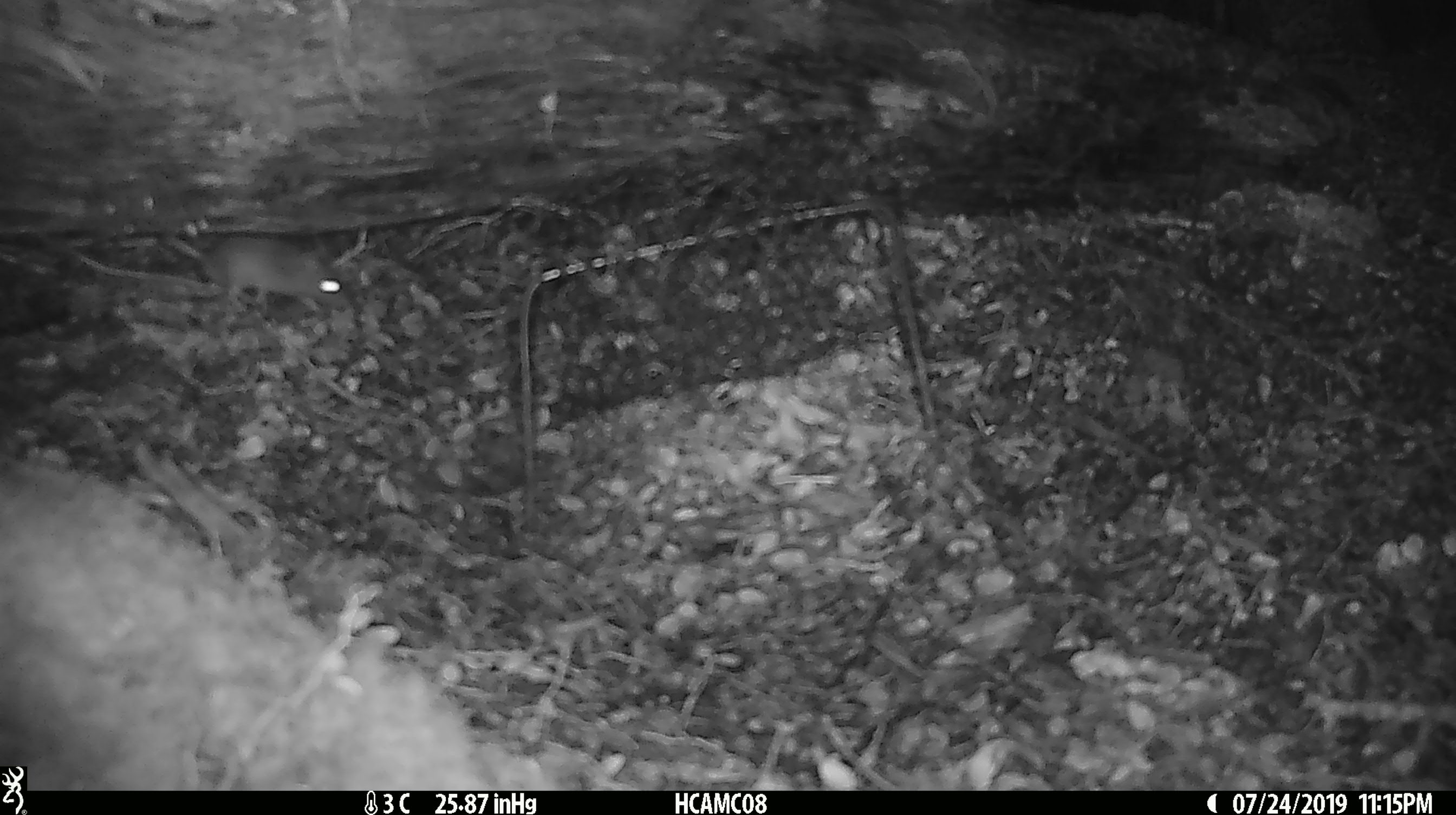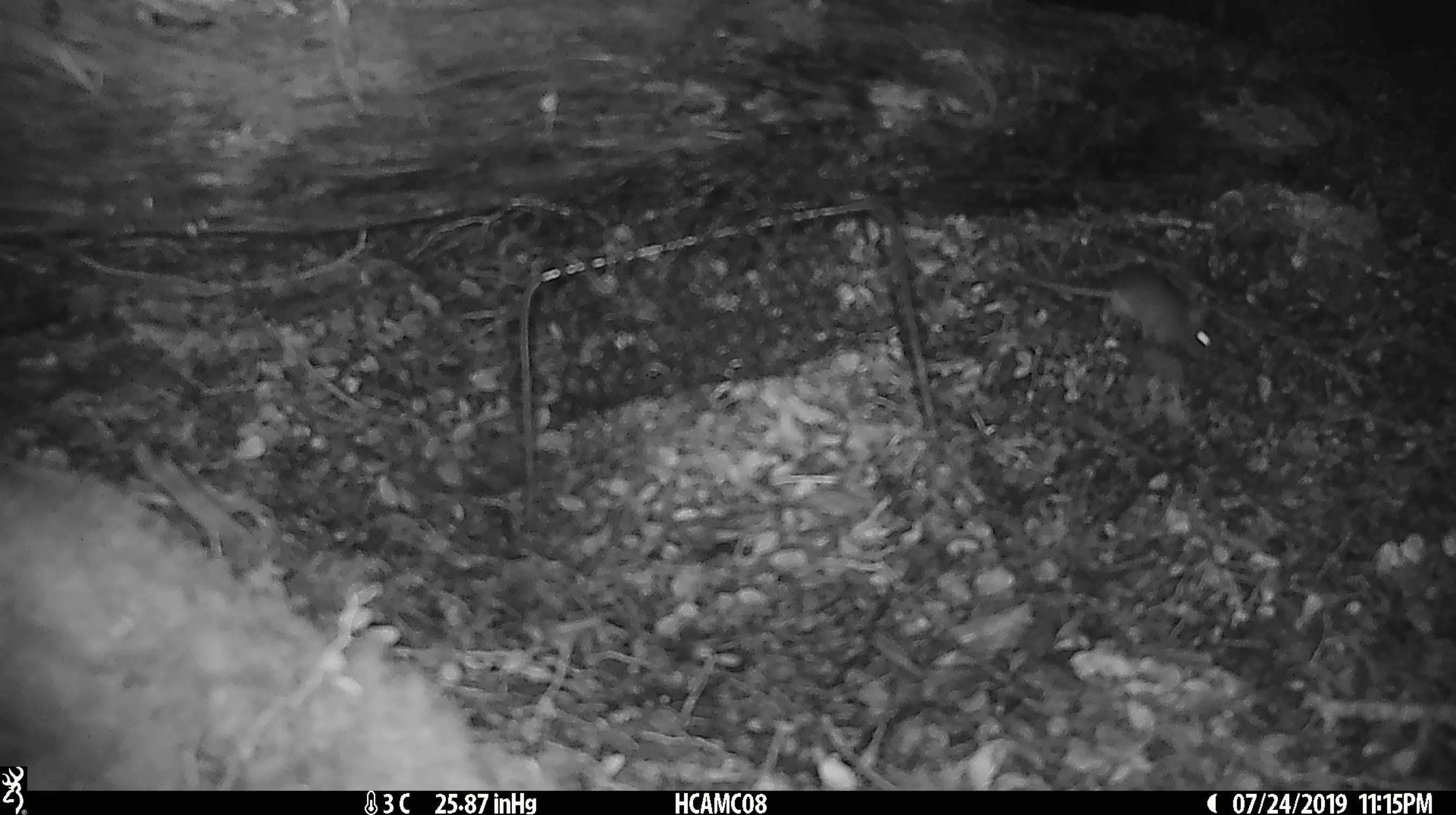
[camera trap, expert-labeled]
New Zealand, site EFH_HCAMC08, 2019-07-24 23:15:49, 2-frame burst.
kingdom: Animalia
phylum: Chordata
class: Mammalia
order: Rodentia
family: Muridae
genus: Mus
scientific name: Mus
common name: mouse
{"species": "mouse (Mus)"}